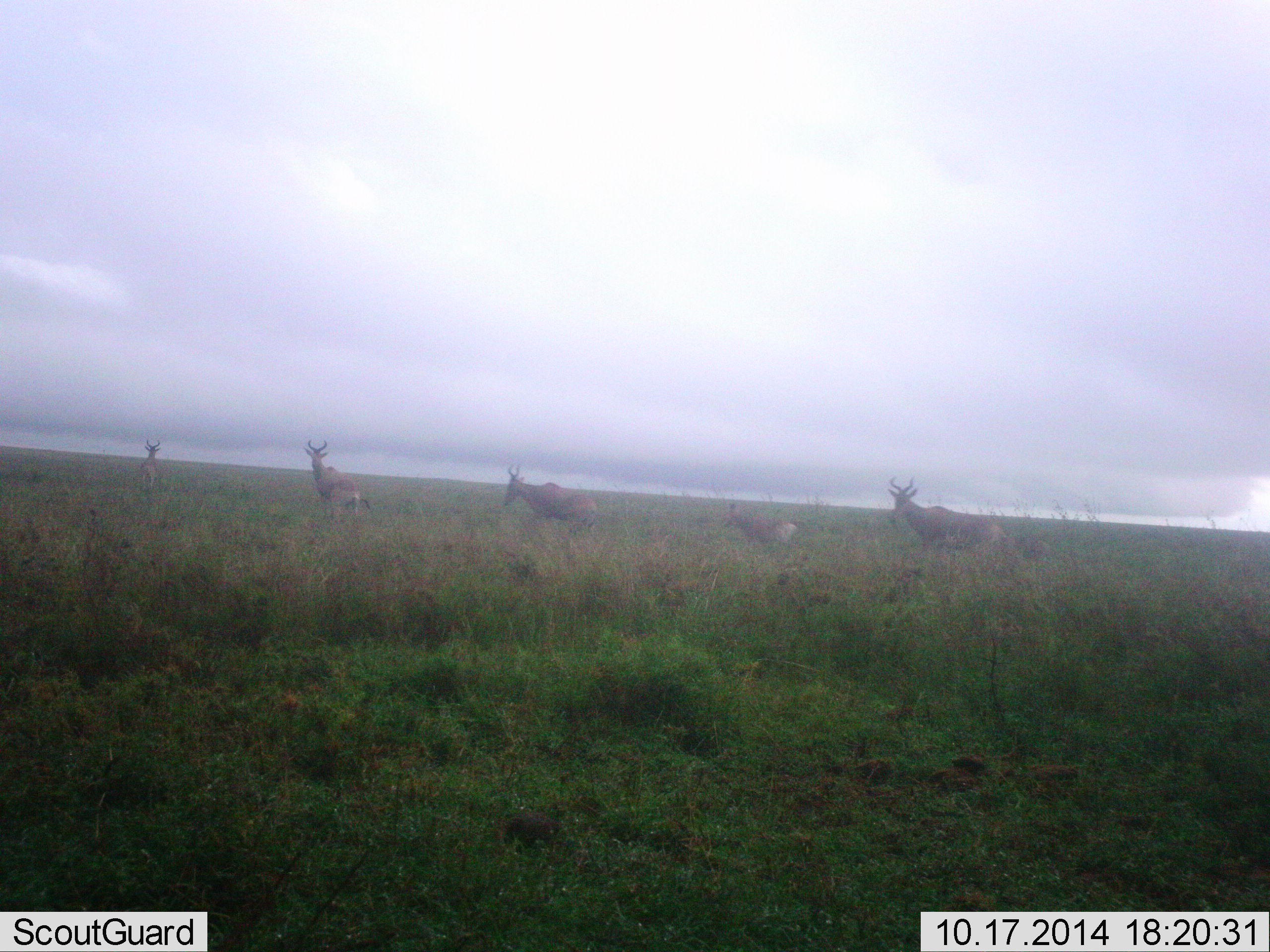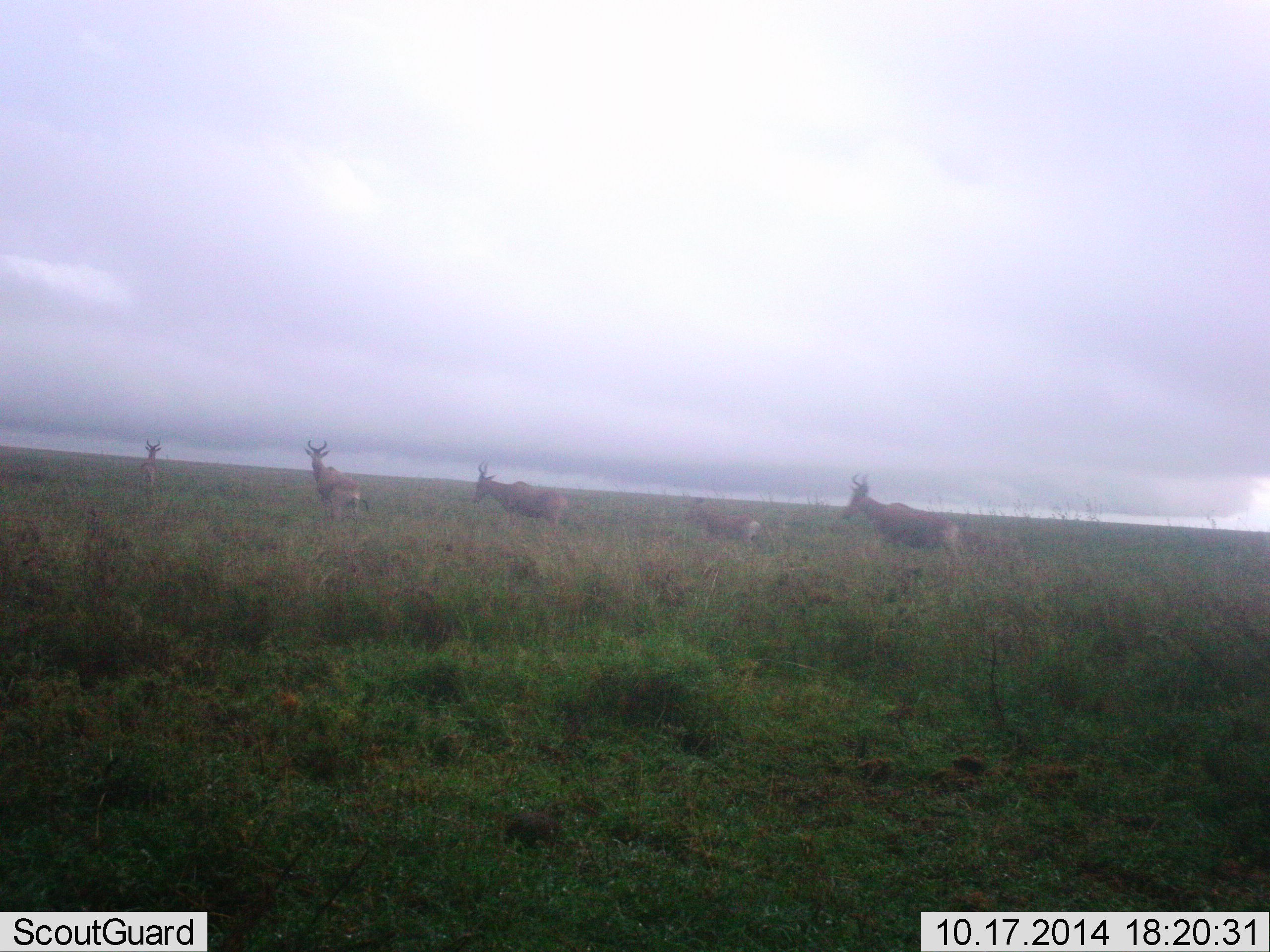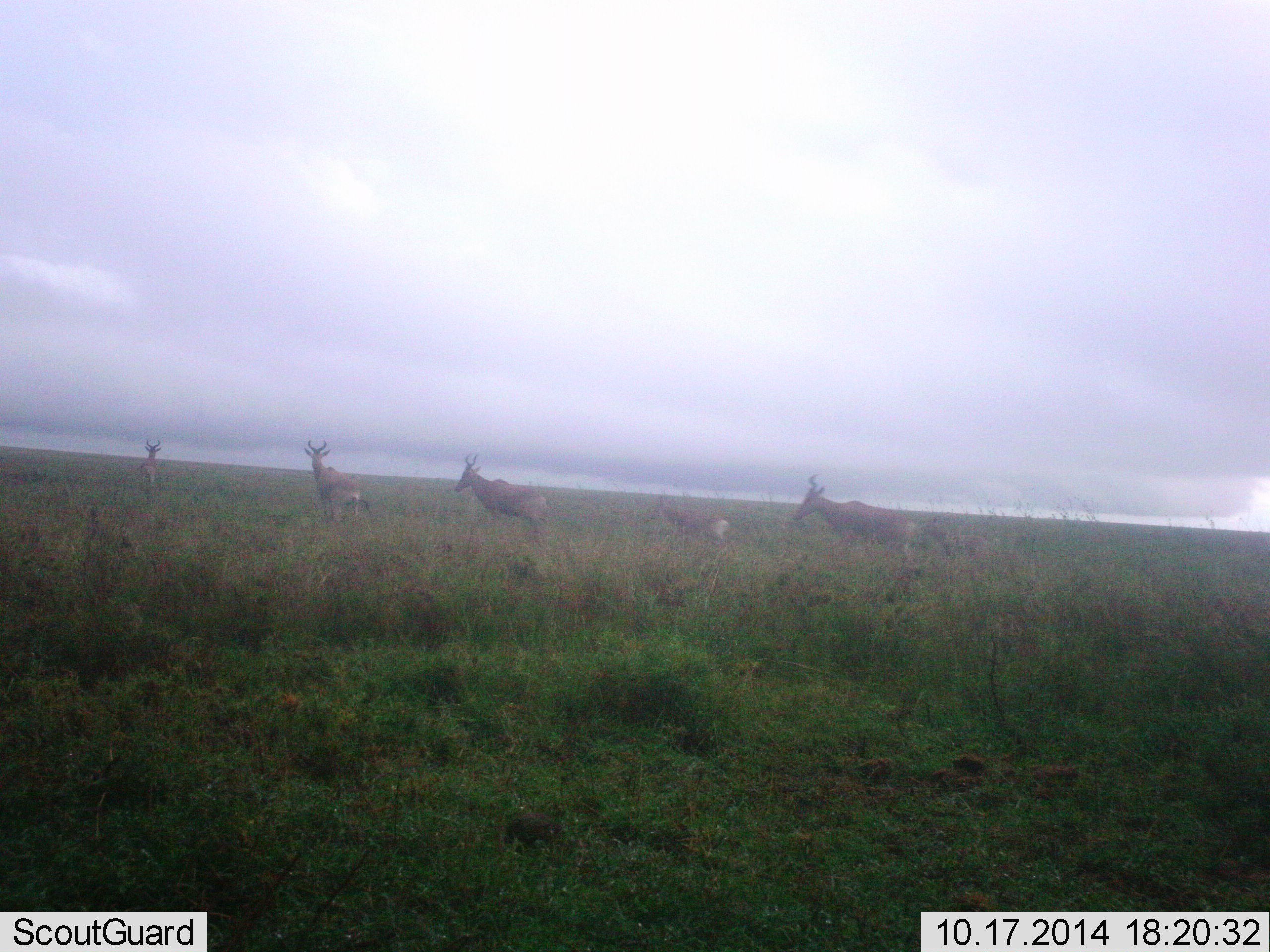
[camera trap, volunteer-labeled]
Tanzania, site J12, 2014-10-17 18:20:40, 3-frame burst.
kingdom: Animalia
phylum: Chordata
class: Mammalia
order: Artiodactyla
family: Bovidae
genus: Alcelaphus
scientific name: Alcelaphus buselaphus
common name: hartebeest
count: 5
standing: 50%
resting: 0%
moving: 100%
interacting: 10%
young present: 60%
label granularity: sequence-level